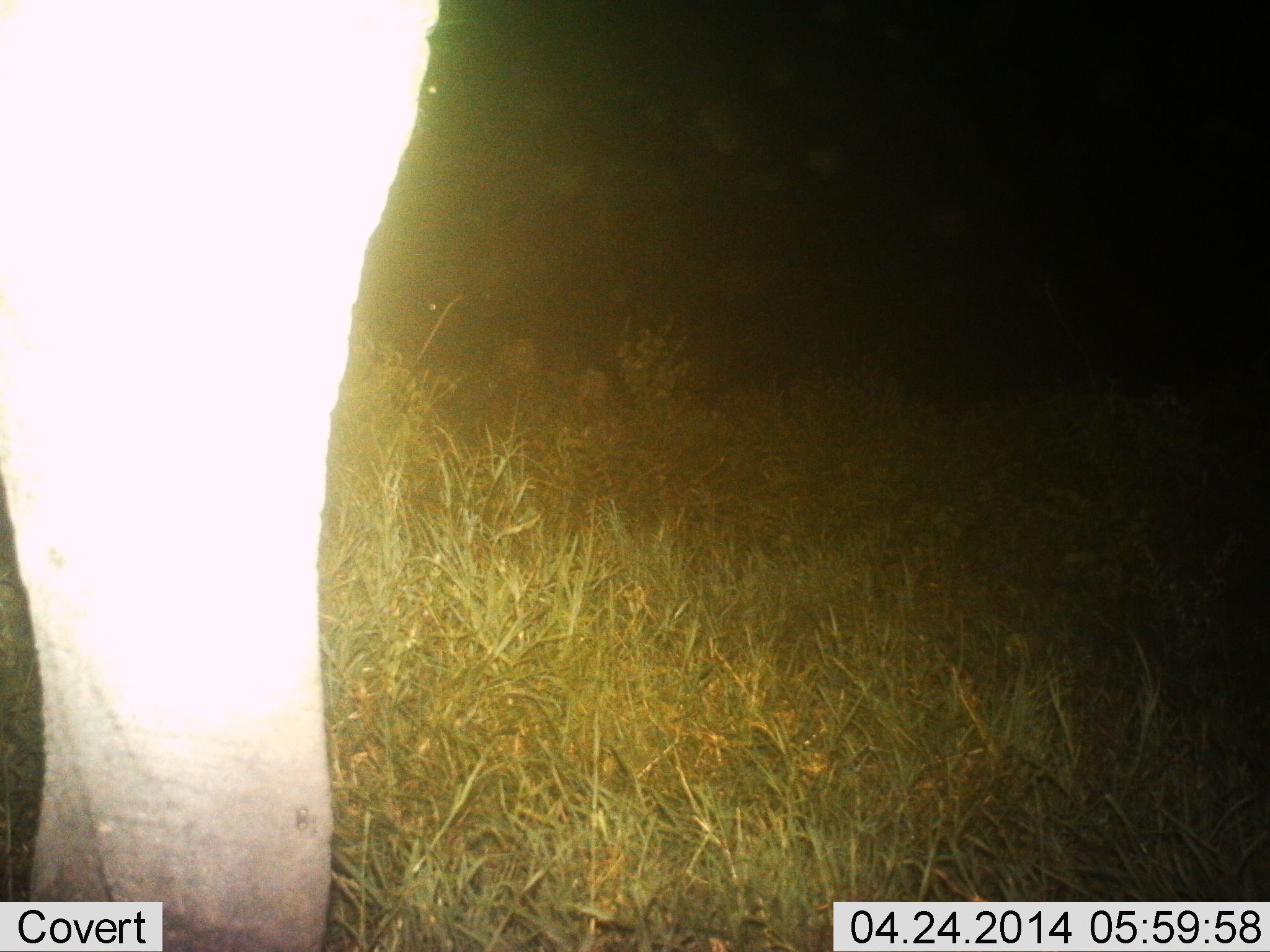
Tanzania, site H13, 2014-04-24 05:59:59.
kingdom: Animalia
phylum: Chordata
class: Mammalia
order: Proboscidea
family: Elephantidae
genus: Loxodonta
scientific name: Loxodonta africana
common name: african bush elephant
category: elephant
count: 1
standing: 90%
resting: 0%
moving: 10%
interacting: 0%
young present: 0%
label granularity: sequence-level